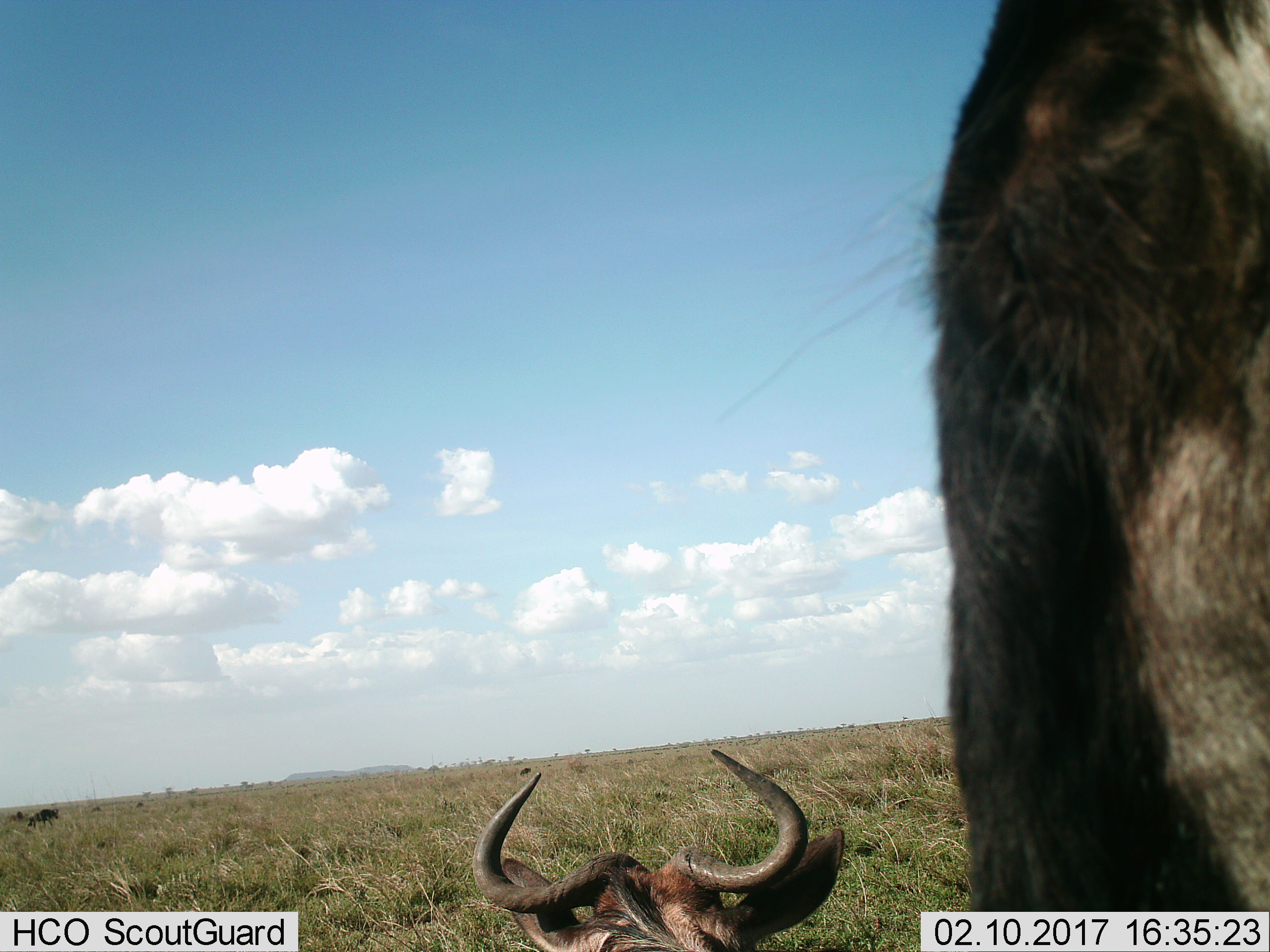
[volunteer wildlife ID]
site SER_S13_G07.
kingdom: Animalia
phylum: Chordata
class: Mammalia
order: Artiodactyla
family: Bovidae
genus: Connochaetes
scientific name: Connochaetes taurinus taurinus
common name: blue wildebeest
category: wildebeestblue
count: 2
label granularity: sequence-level